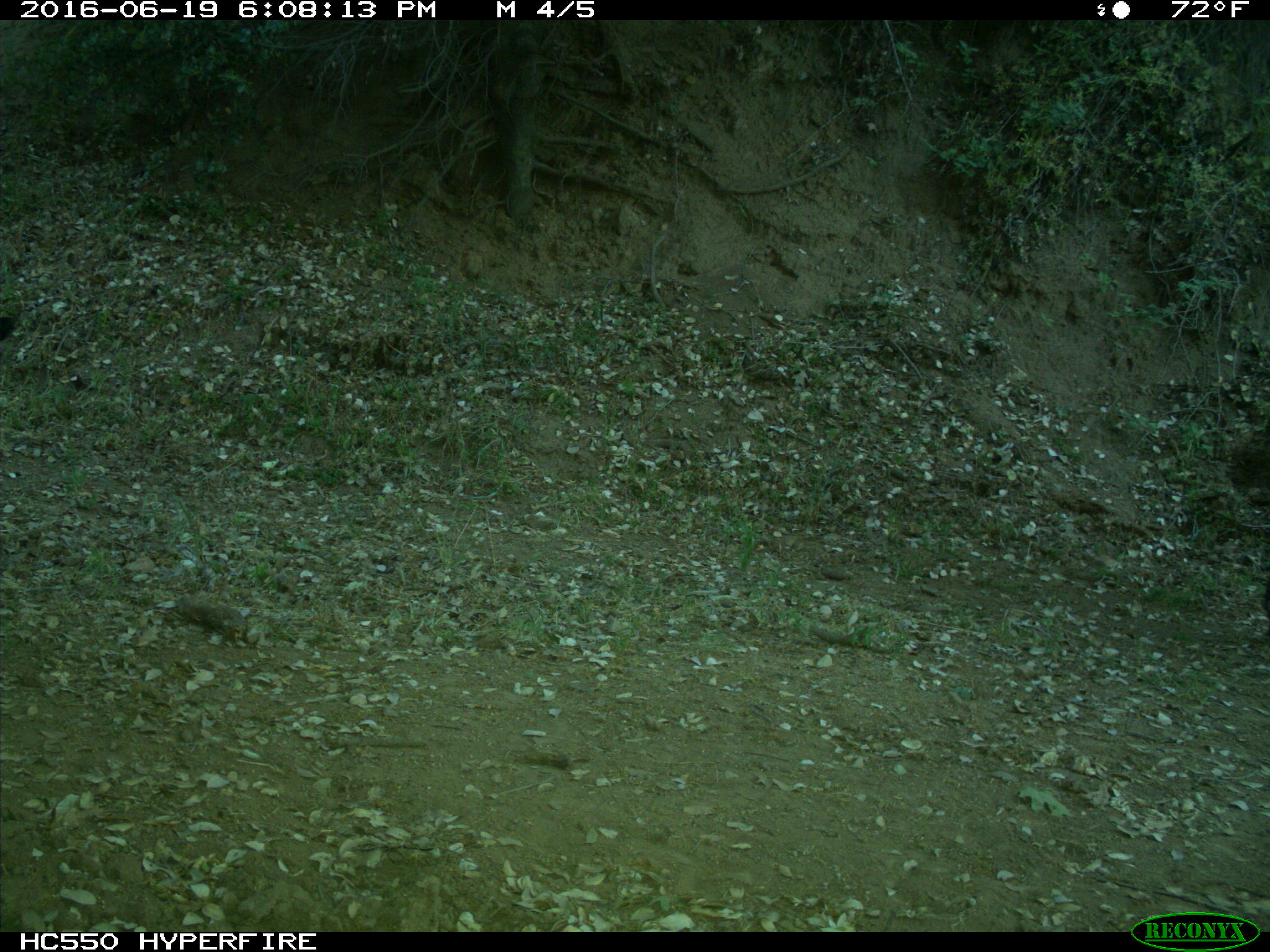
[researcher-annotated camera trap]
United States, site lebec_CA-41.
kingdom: Animalia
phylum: Chordata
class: Mammalia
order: Artiodactyla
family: Bovidae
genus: Bos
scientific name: Bos taurus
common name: domestic cow